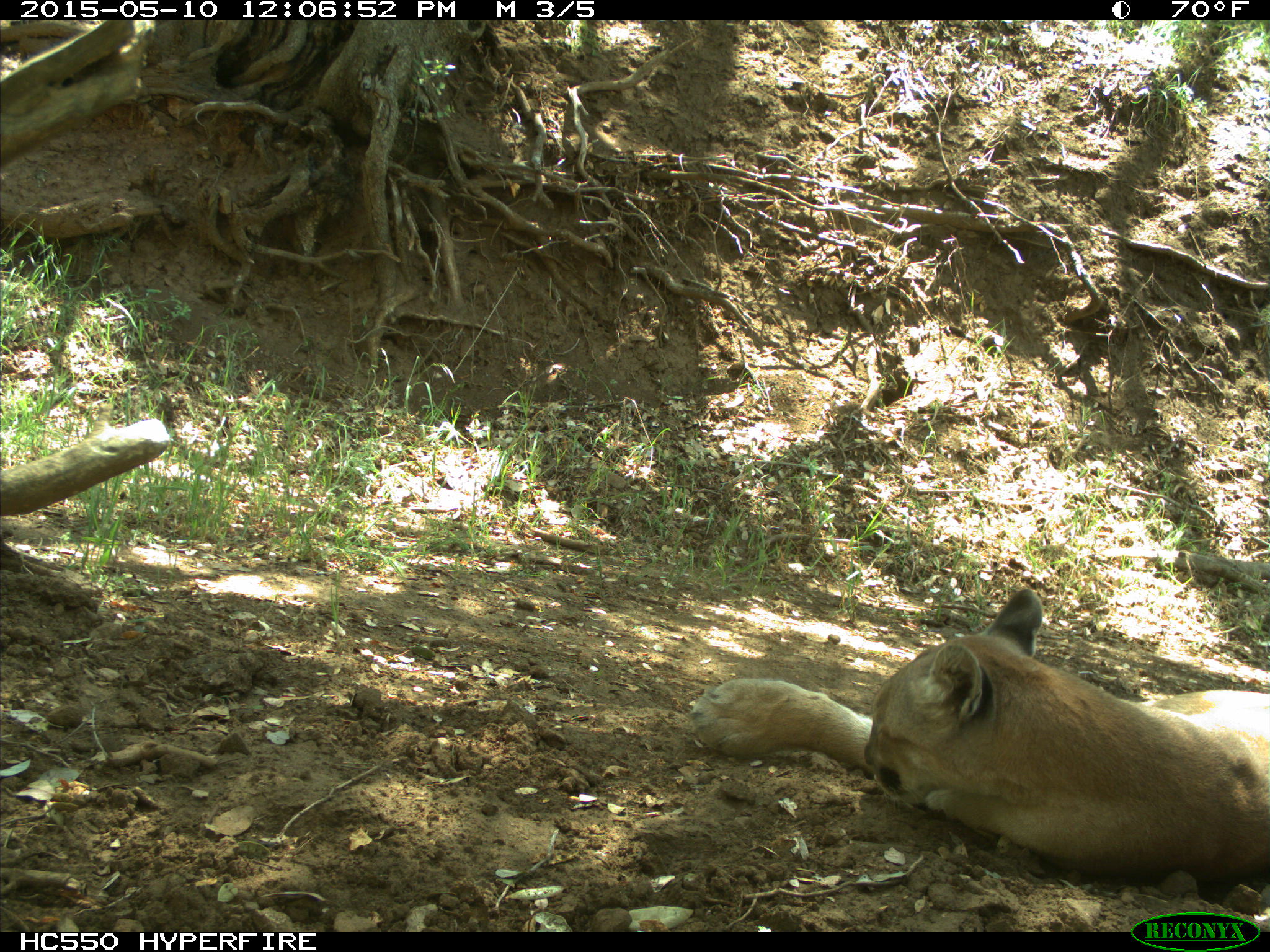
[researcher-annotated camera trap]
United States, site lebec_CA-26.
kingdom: Animalia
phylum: Chordata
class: Mammalia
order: Carnivora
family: Felidae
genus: Puma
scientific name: Puma concolor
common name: mountain lion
Puma concolor (mountain lion).